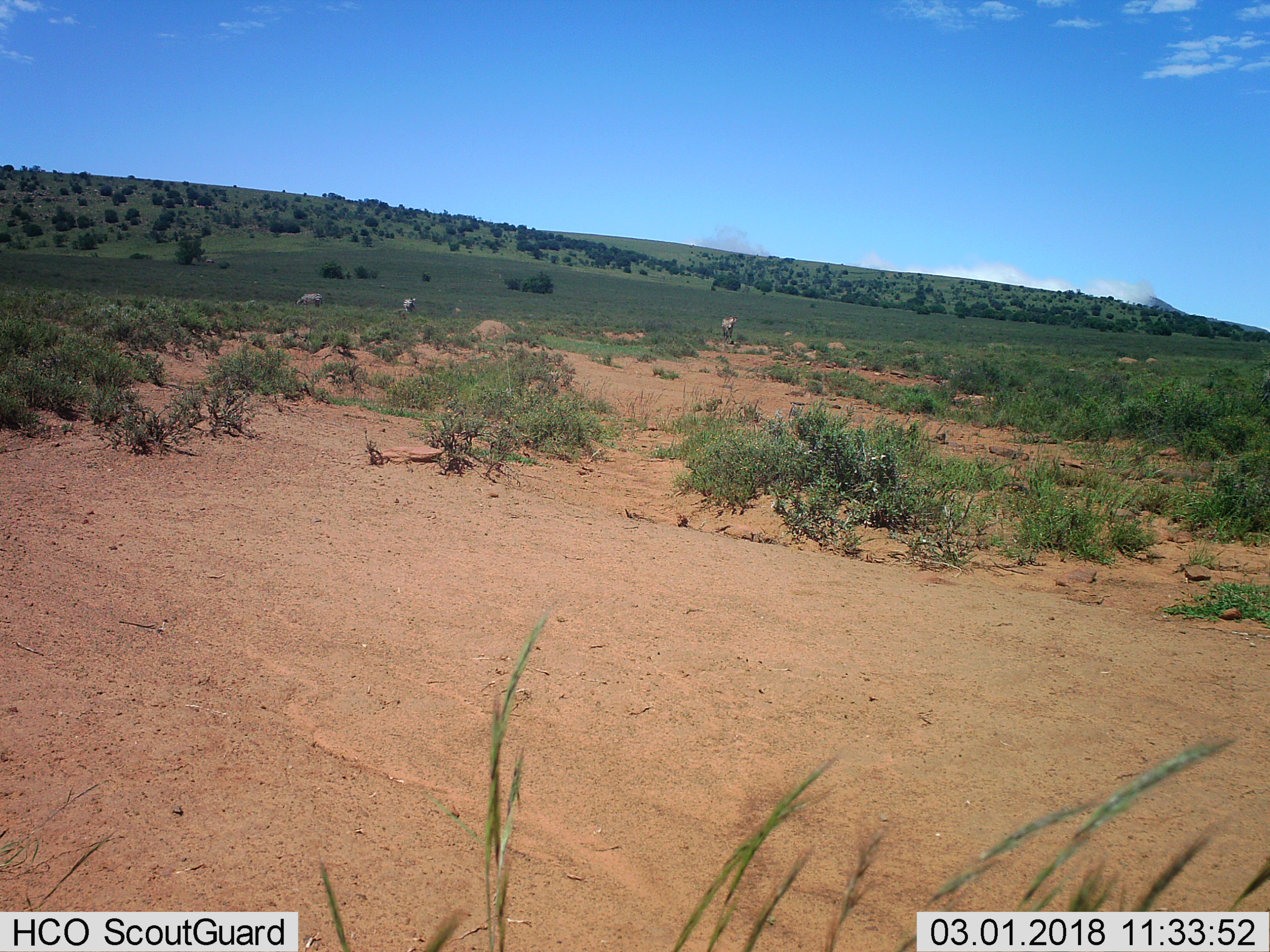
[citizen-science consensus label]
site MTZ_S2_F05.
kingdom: Animalia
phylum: Chordata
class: Mammalia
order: Perissodactyla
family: Equidae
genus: Equus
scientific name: Equus zebra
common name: mountain zebra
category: zebramountain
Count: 3.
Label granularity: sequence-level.